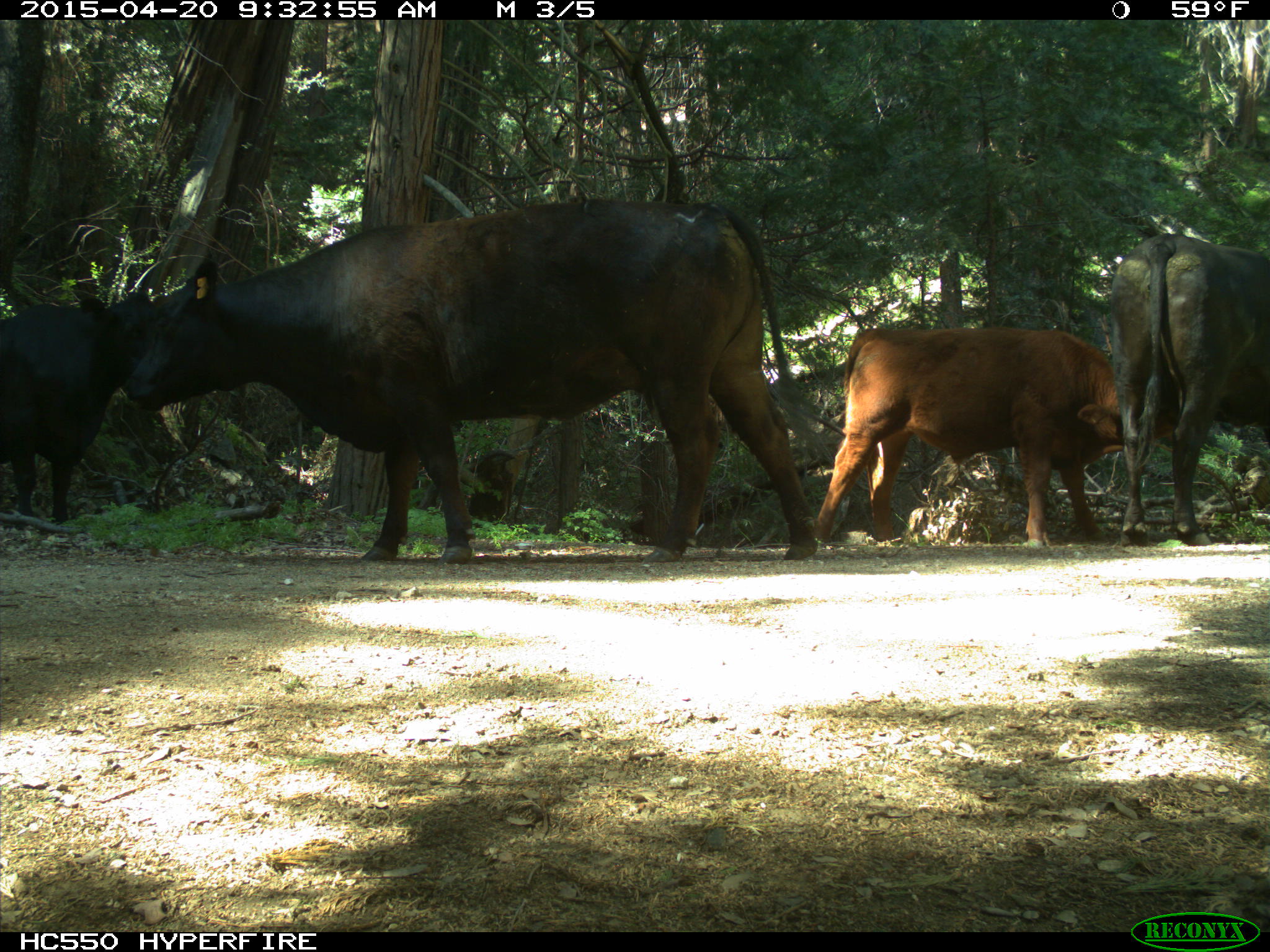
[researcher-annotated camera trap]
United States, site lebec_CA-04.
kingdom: Animalia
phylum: Chordata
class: Mammalia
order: Artiodactyla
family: Bovidae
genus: Bos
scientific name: Bos taurus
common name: domestic cow